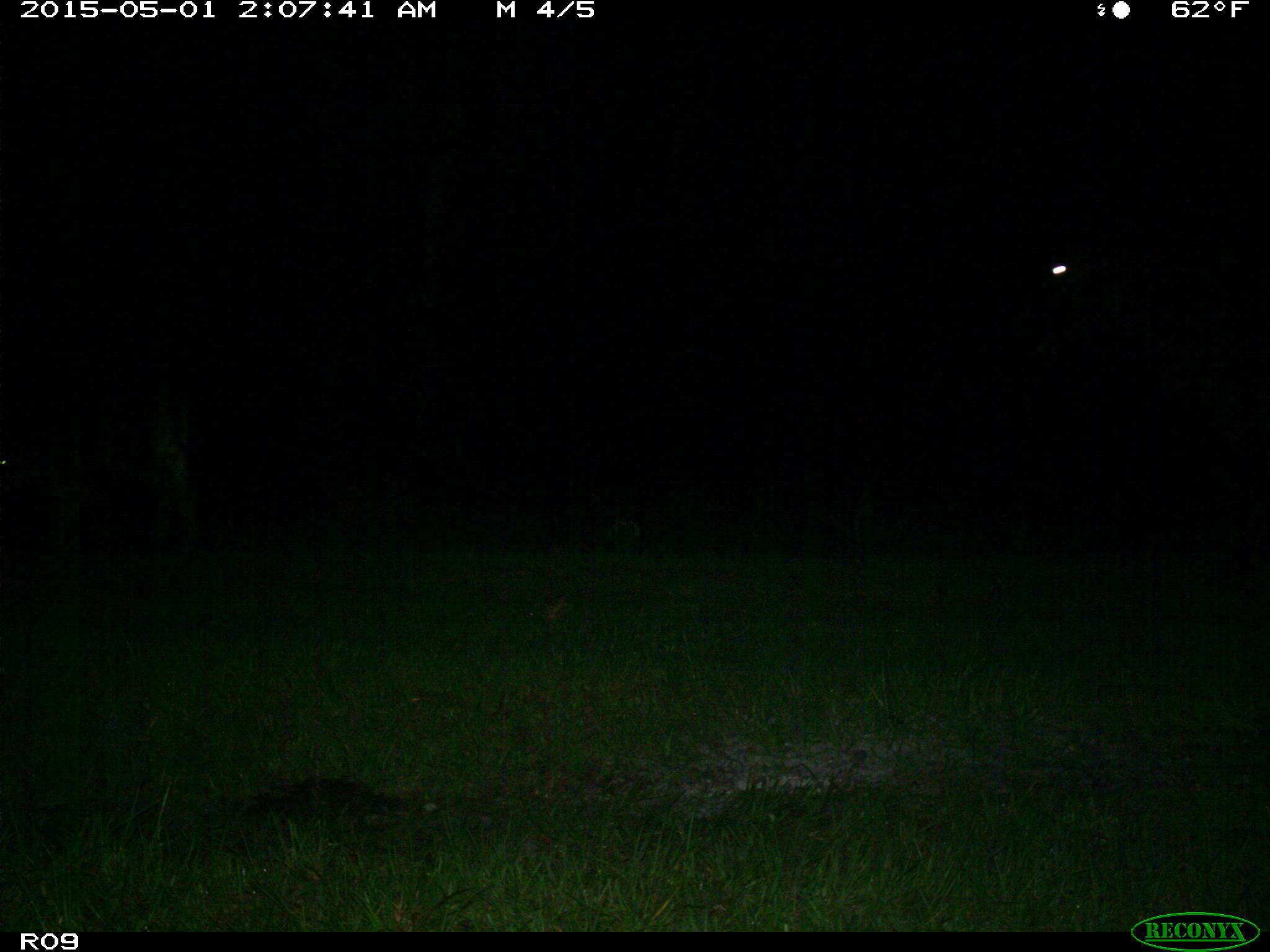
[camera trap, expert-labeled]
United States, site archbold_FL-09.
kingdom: Animalia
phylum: Chordata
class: Mammalia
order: Artiodactyla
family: Bovidae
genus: Bos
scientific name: Bos taurus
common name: domestic cow